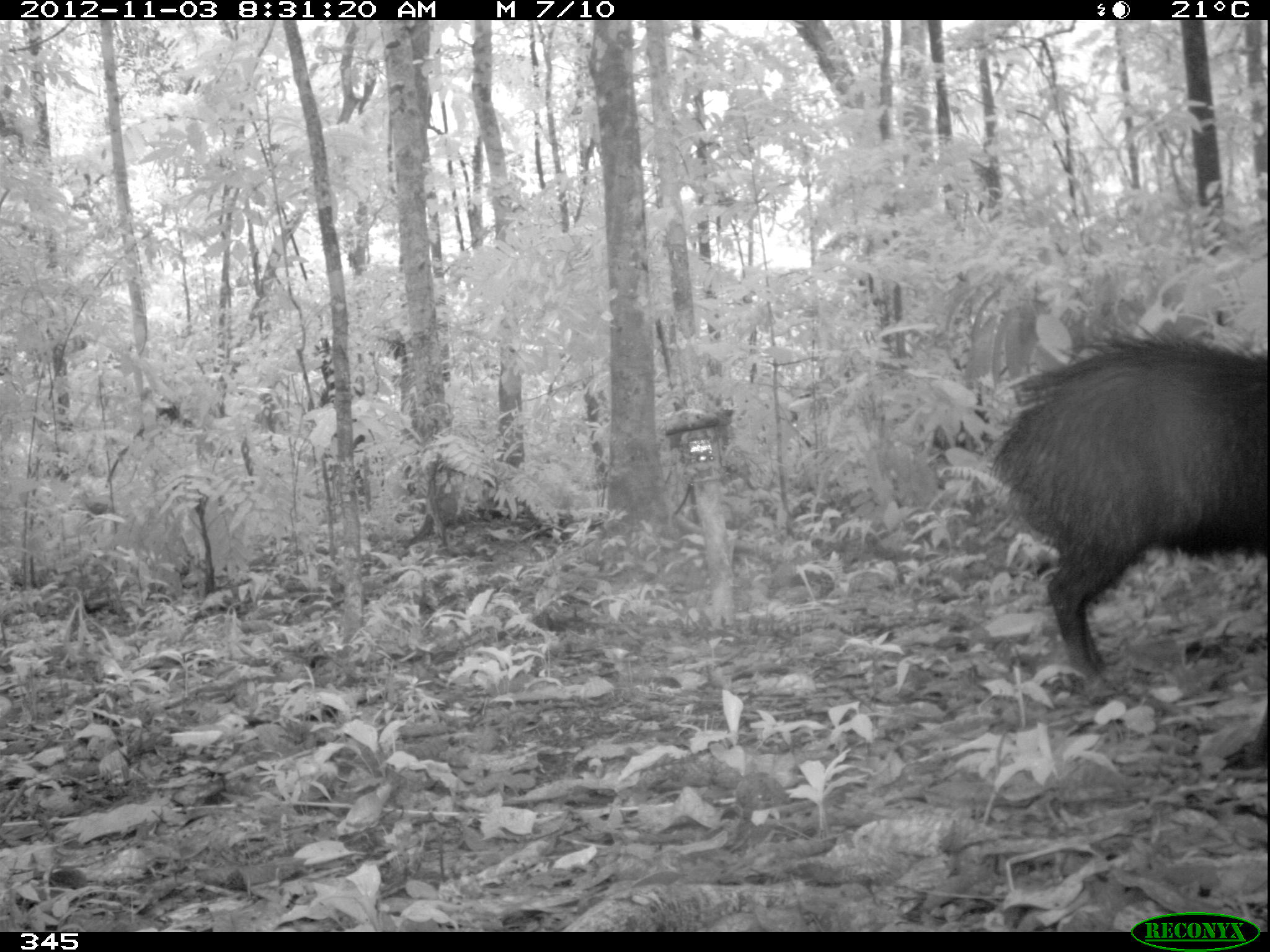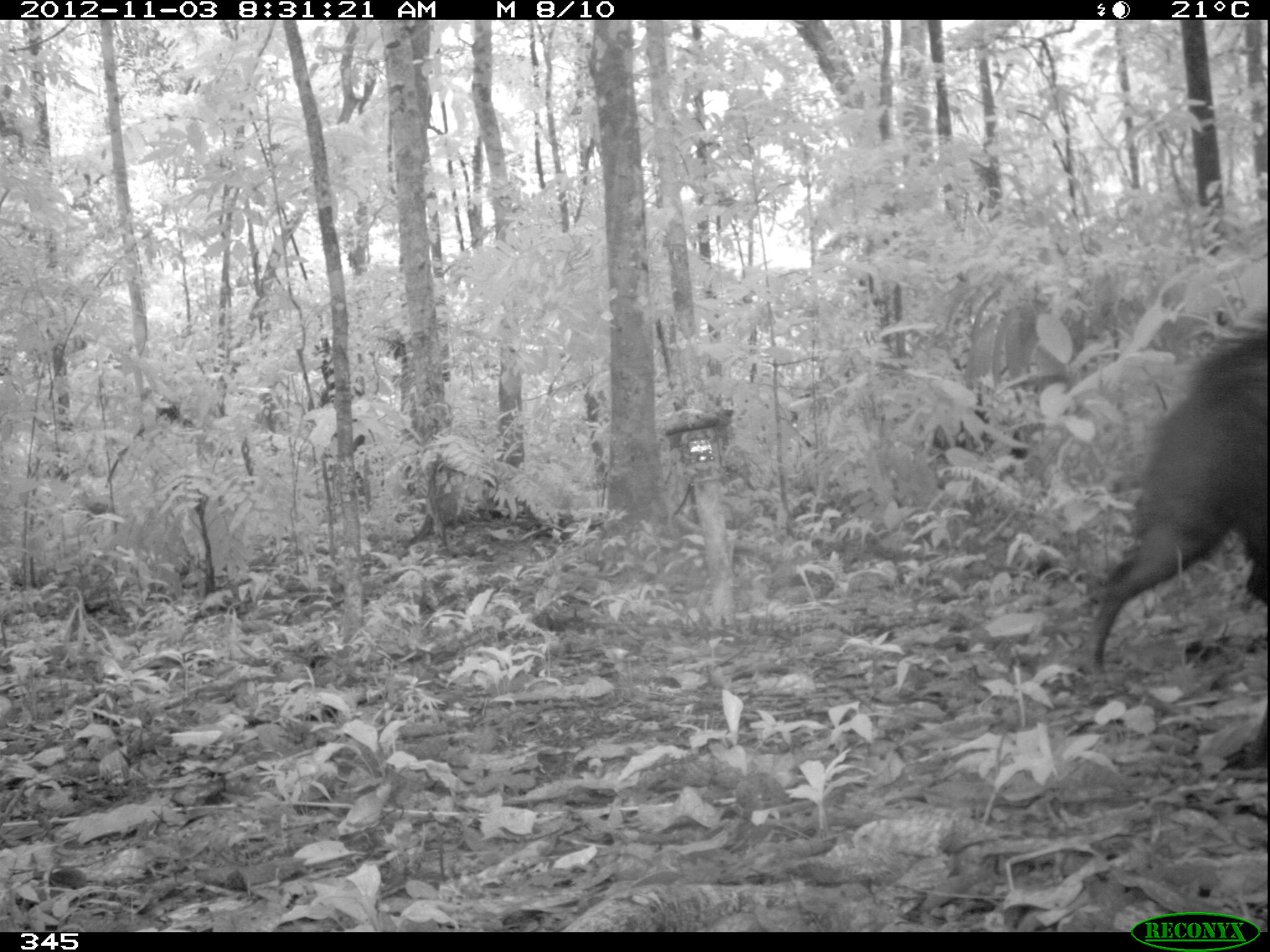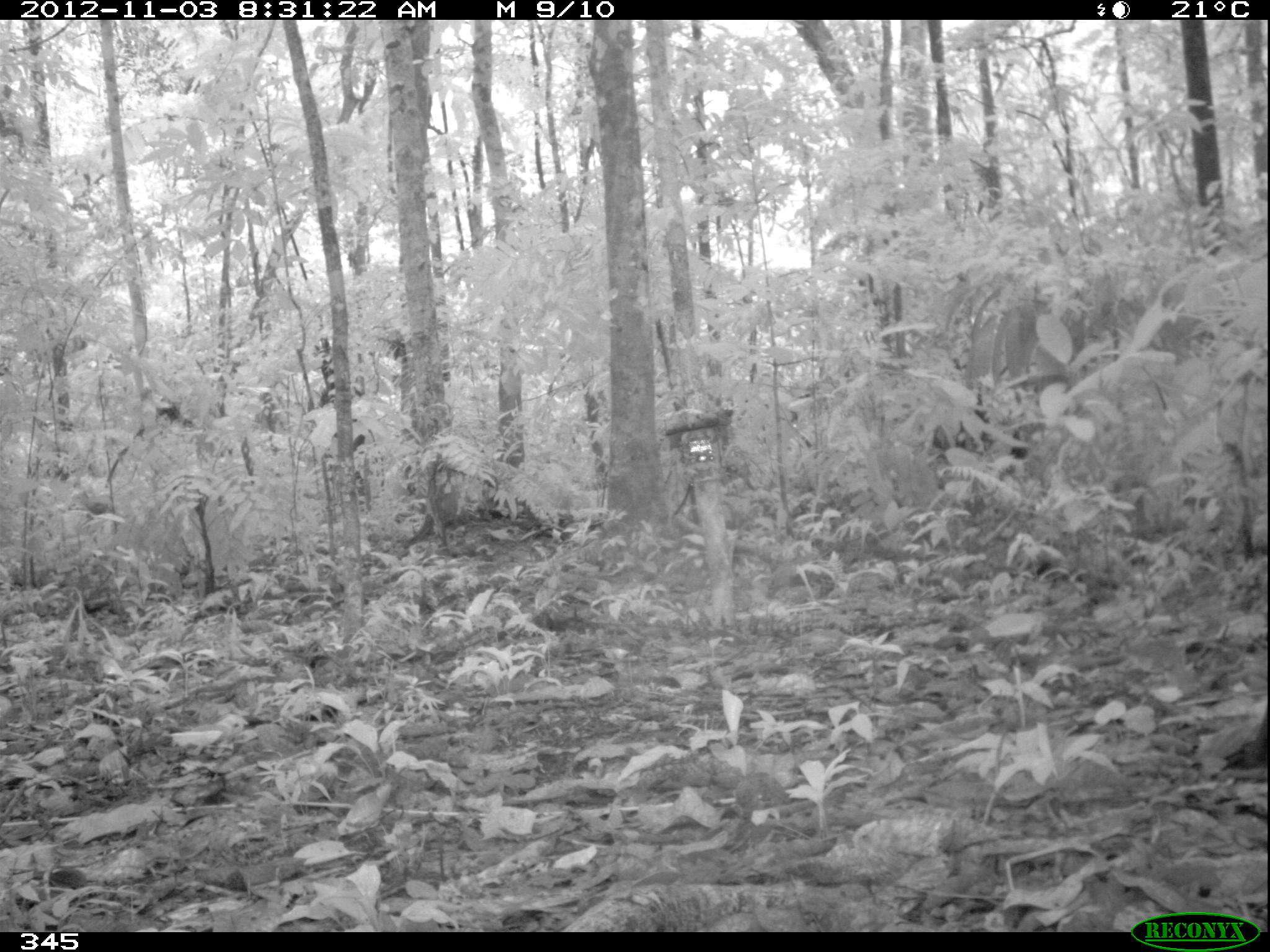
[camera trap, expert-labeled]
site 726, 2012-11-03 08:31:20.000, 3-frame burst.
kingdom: Animalia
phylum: Chordata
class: Mammalia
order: Artiodactyla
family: Tayassuidae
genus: Tayassu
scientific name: Tayassu pecari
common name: white-lipped peccary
Tayassu pecari (white-lipped peccary).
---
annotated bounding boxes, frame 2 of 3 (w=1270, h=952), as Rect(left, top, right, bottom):
tayassu pecari: Rect(1078, 325, 1270, 765)